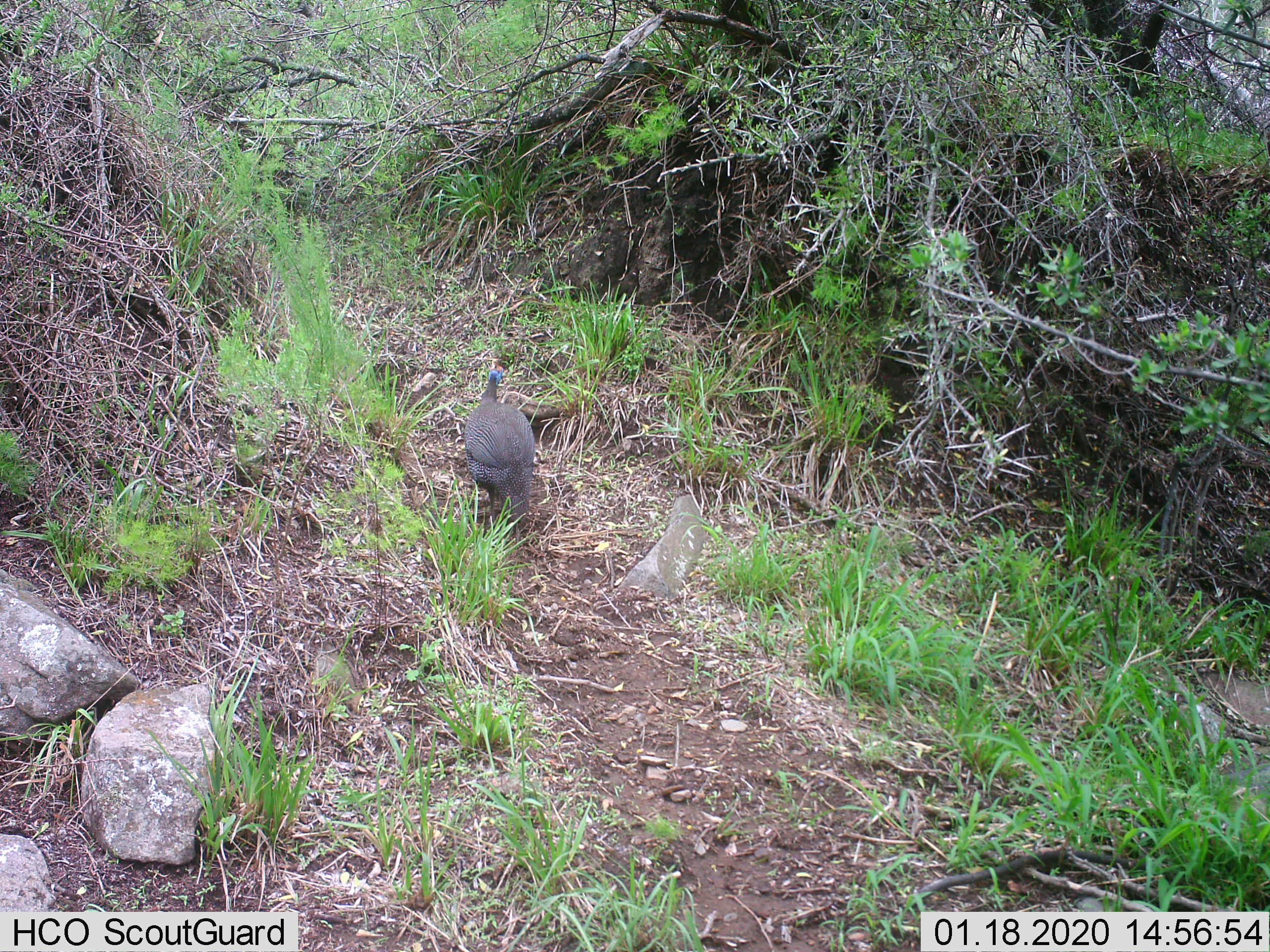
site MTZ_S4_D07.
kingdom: Animalia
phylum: Chordata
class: Aves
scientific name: Aves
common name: bird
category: birdother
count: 1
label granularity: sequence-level